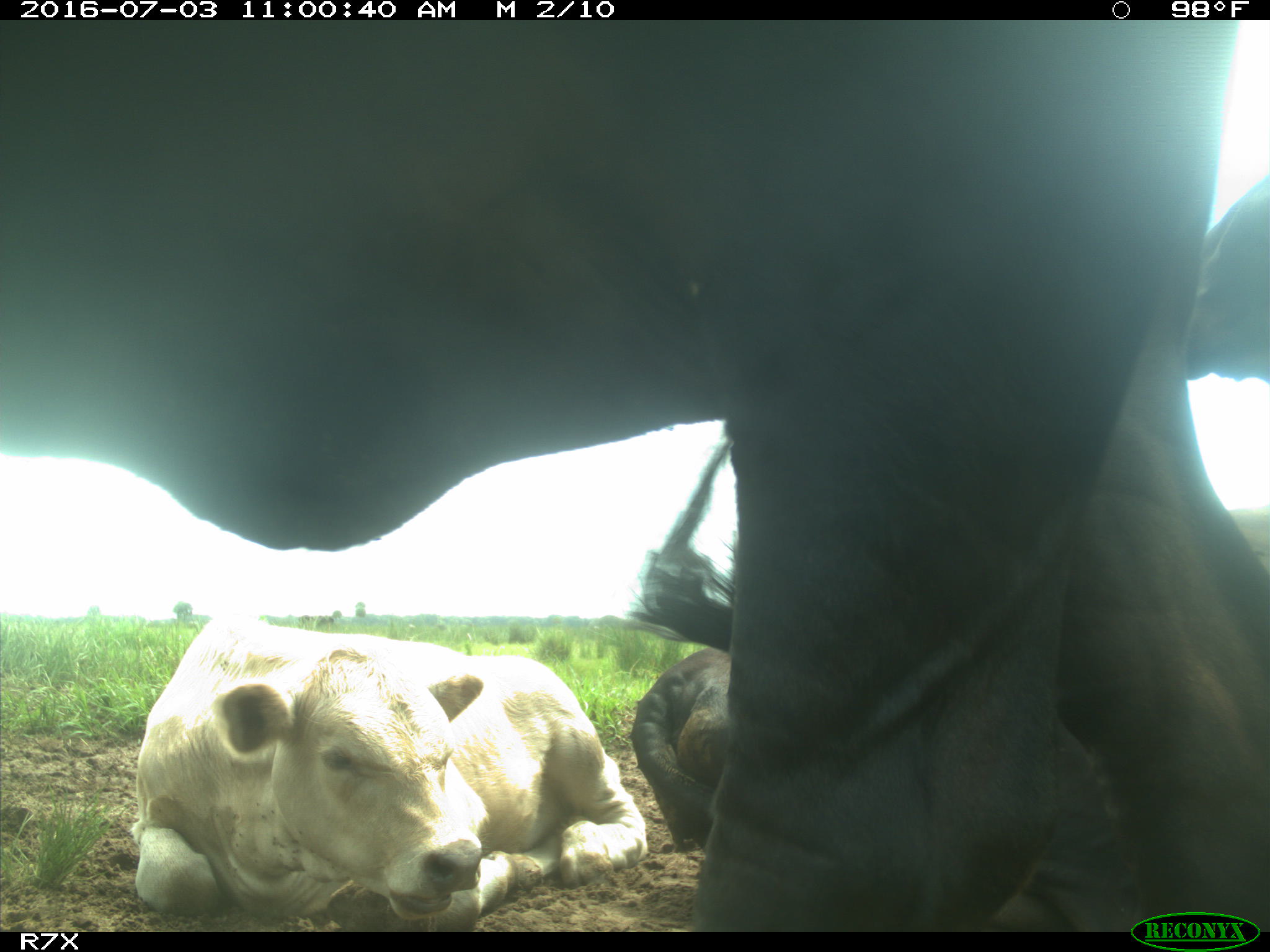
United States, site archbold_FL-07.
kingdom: Animalia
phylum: Chordata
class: Mammalia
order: Artiodactyla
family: Bovidae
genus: Bos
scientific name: Bos taurus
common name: domestic cow